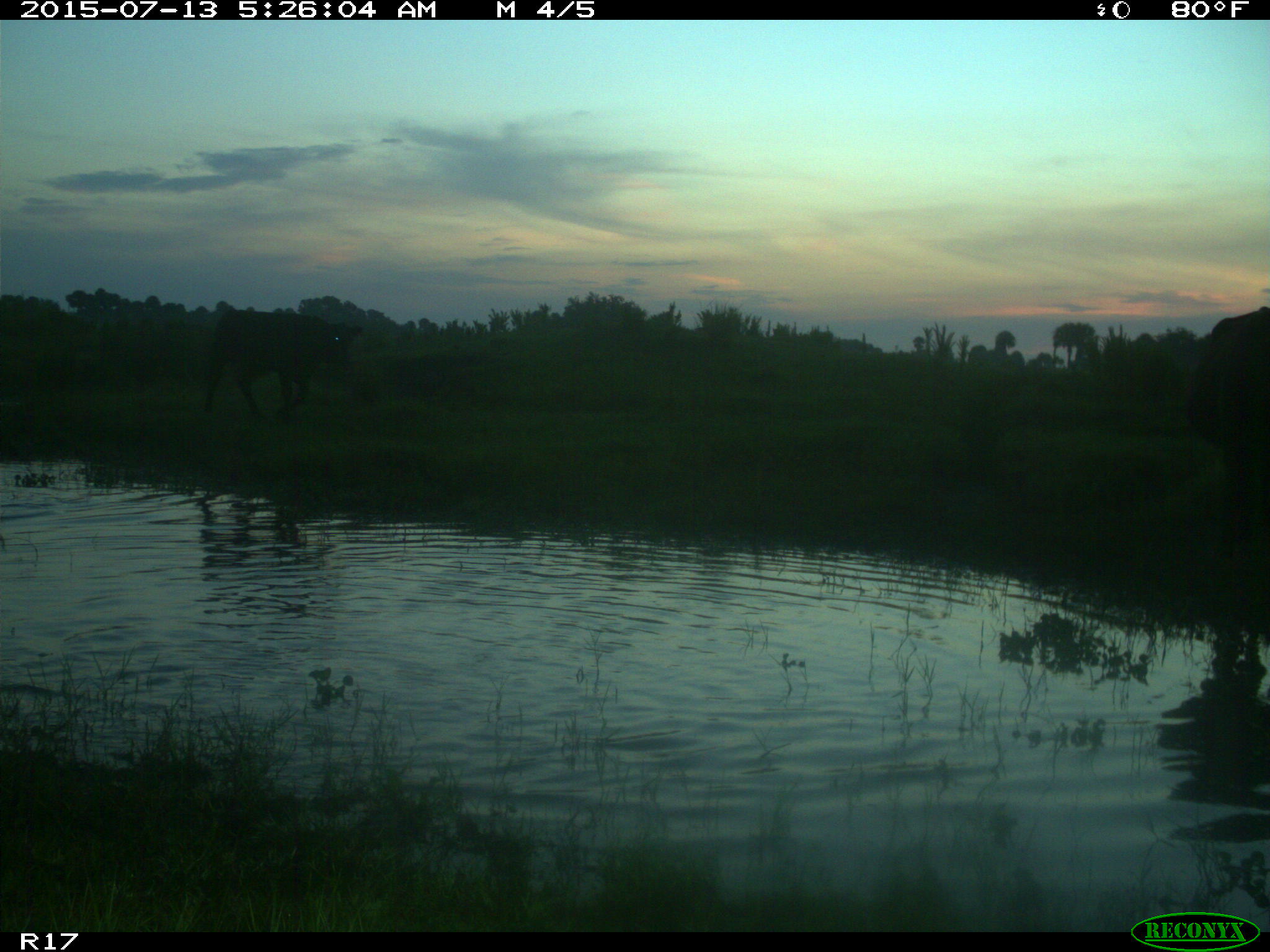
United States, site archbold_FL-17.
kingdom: Animalia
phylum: Chordata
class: Mammalia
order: Artiodactyla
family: Bovidae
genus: Bos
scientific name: Bos taurus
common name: domestic cow